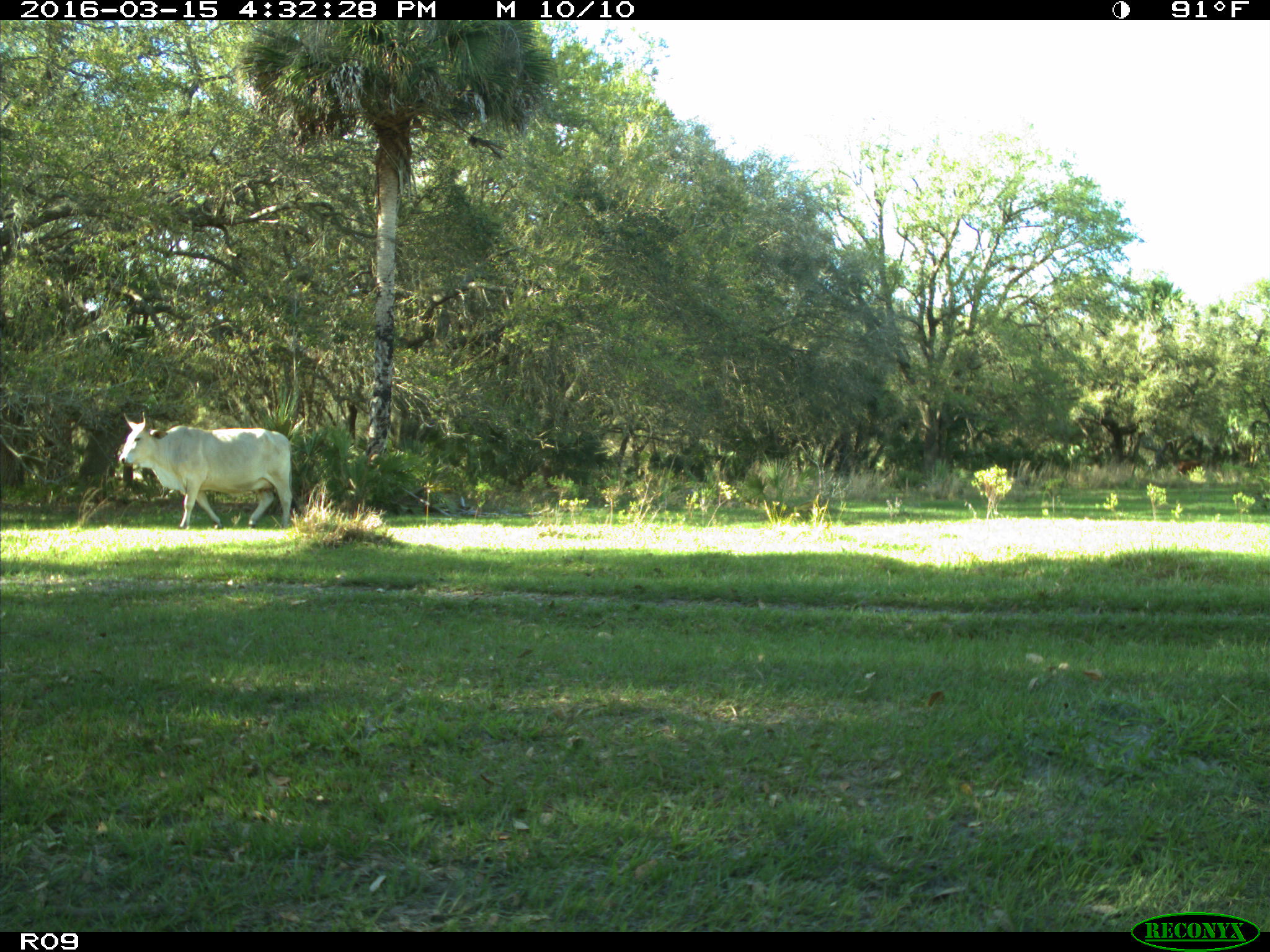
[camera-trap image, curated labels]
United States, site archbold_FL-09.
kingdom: Animalia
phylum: Chordata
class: Mammalia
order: Artiodactyla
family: Bovidae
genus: Bos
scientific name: Bos taurus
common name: domestic cow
Bos taurus (domestic cow).